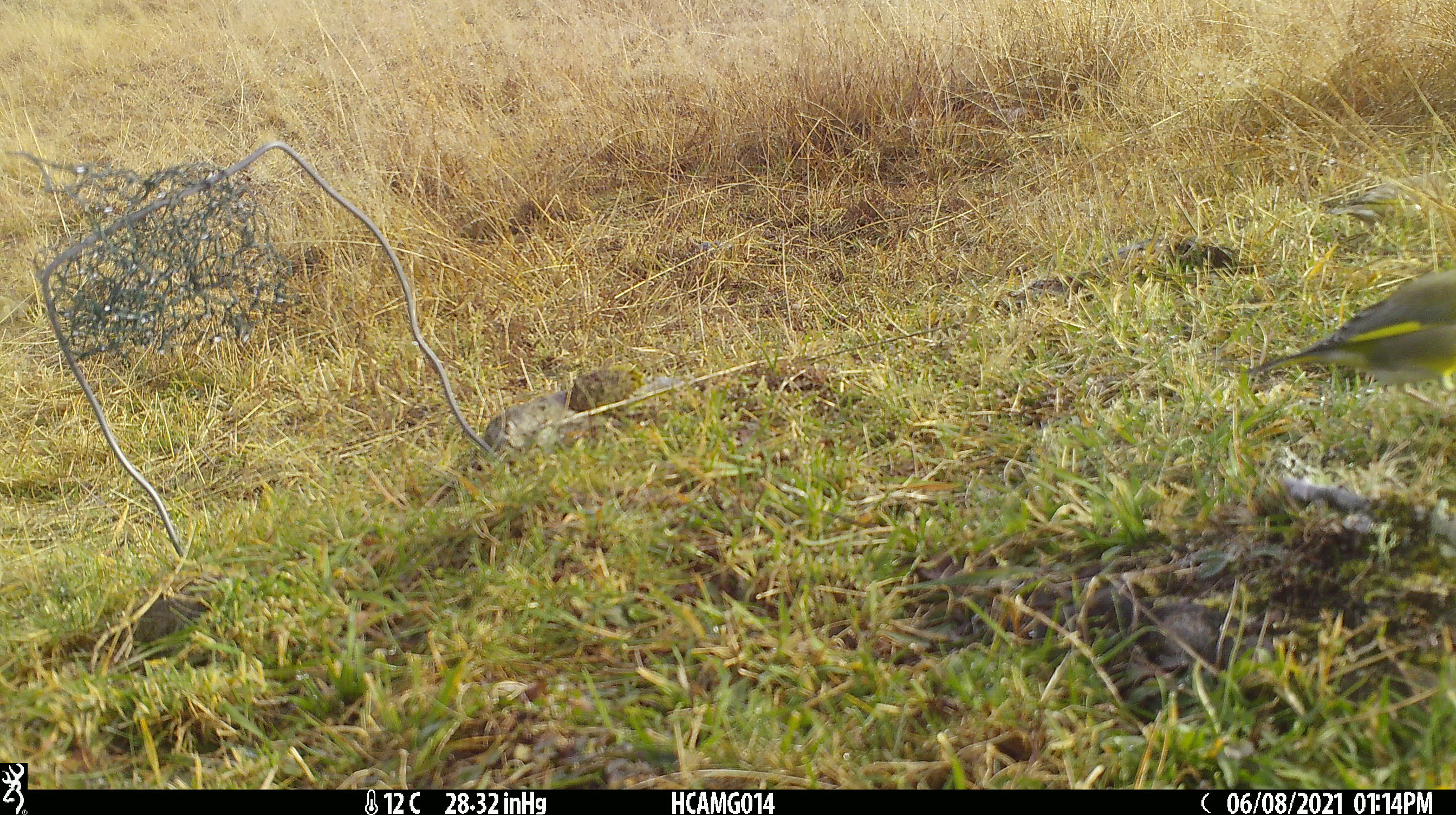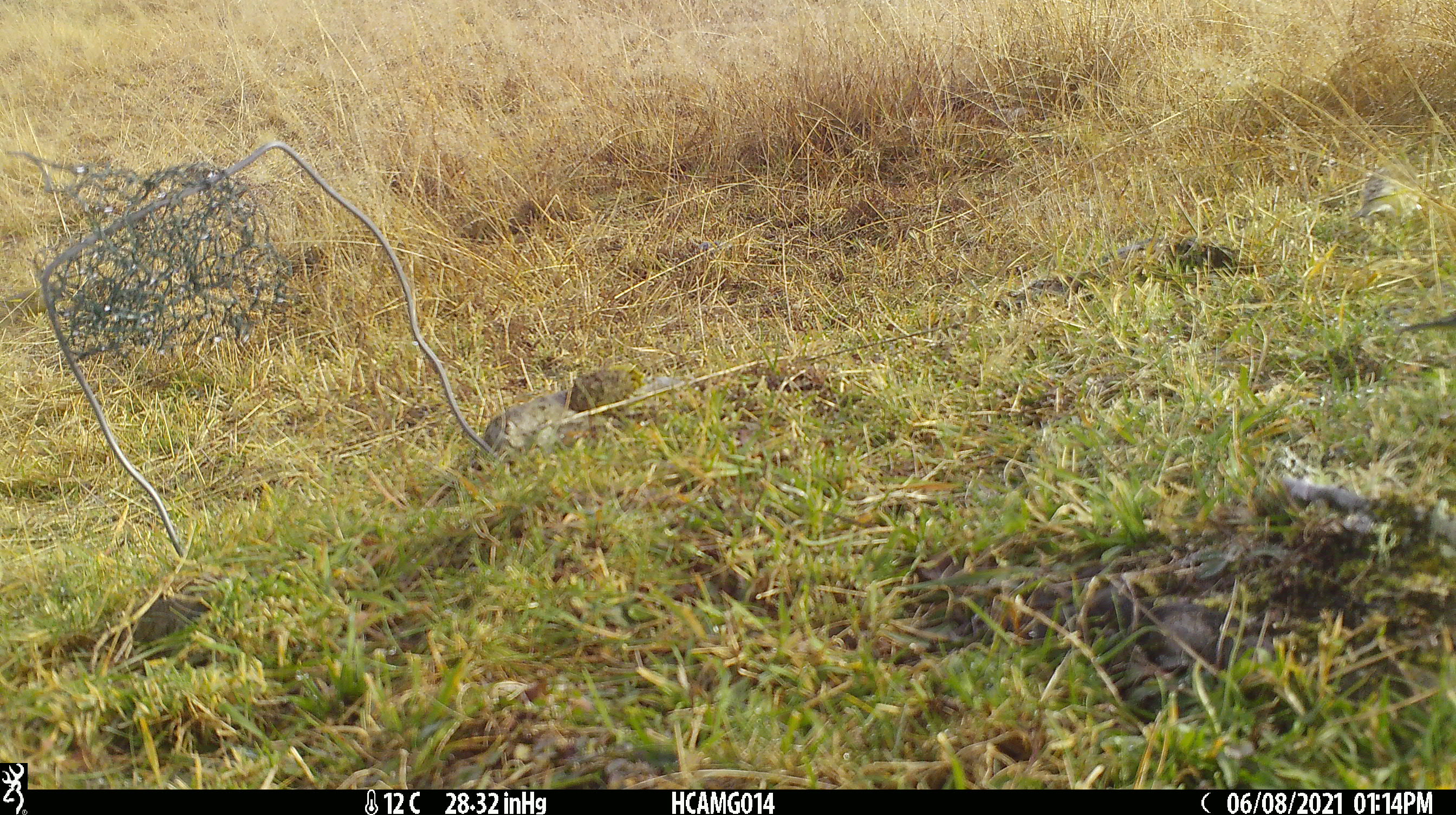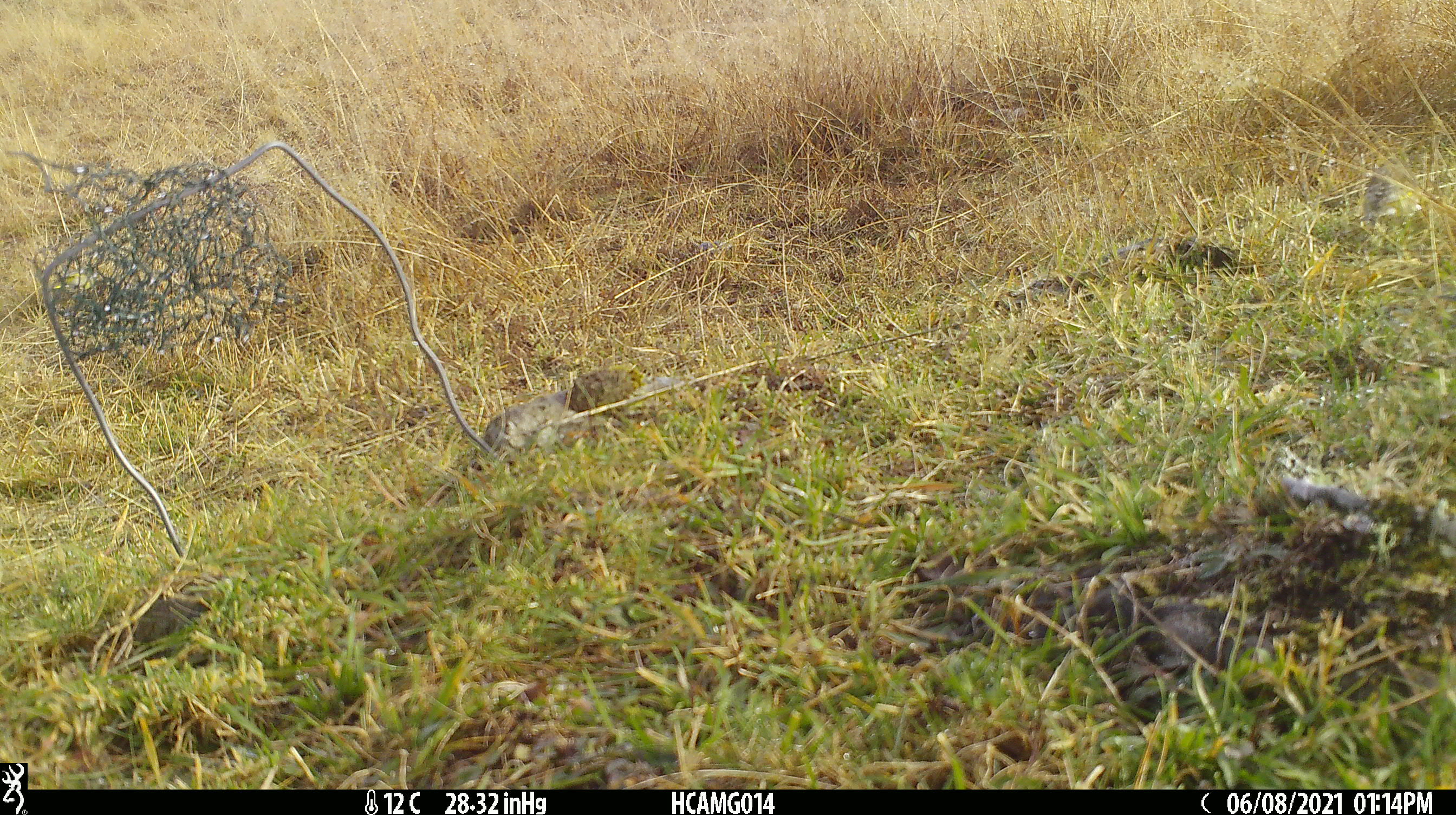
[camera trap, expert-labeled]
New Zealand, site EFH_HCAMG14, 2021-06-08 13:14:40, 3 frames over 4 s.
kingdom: Animalia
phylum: Chordata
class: Aves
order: Passeriformes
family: Fringillidae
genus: Chloris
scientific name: Chloris chloris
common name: greenfinch